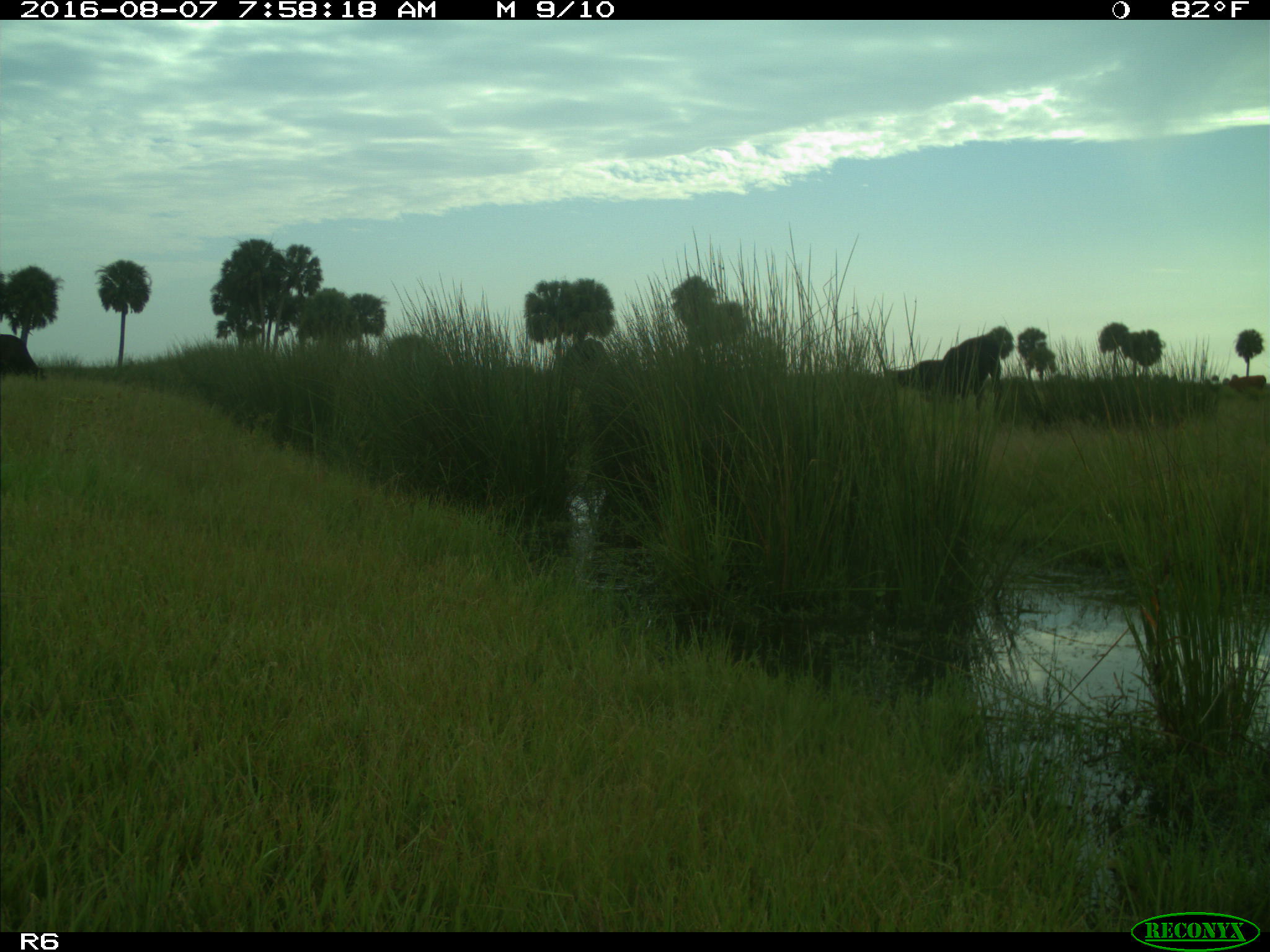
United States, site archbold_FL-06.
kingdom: Animalia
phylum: Chordata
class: Mammalia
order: Artiodactyla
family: Bovidae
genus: Bos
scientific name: Bos taurus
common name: domestic cow